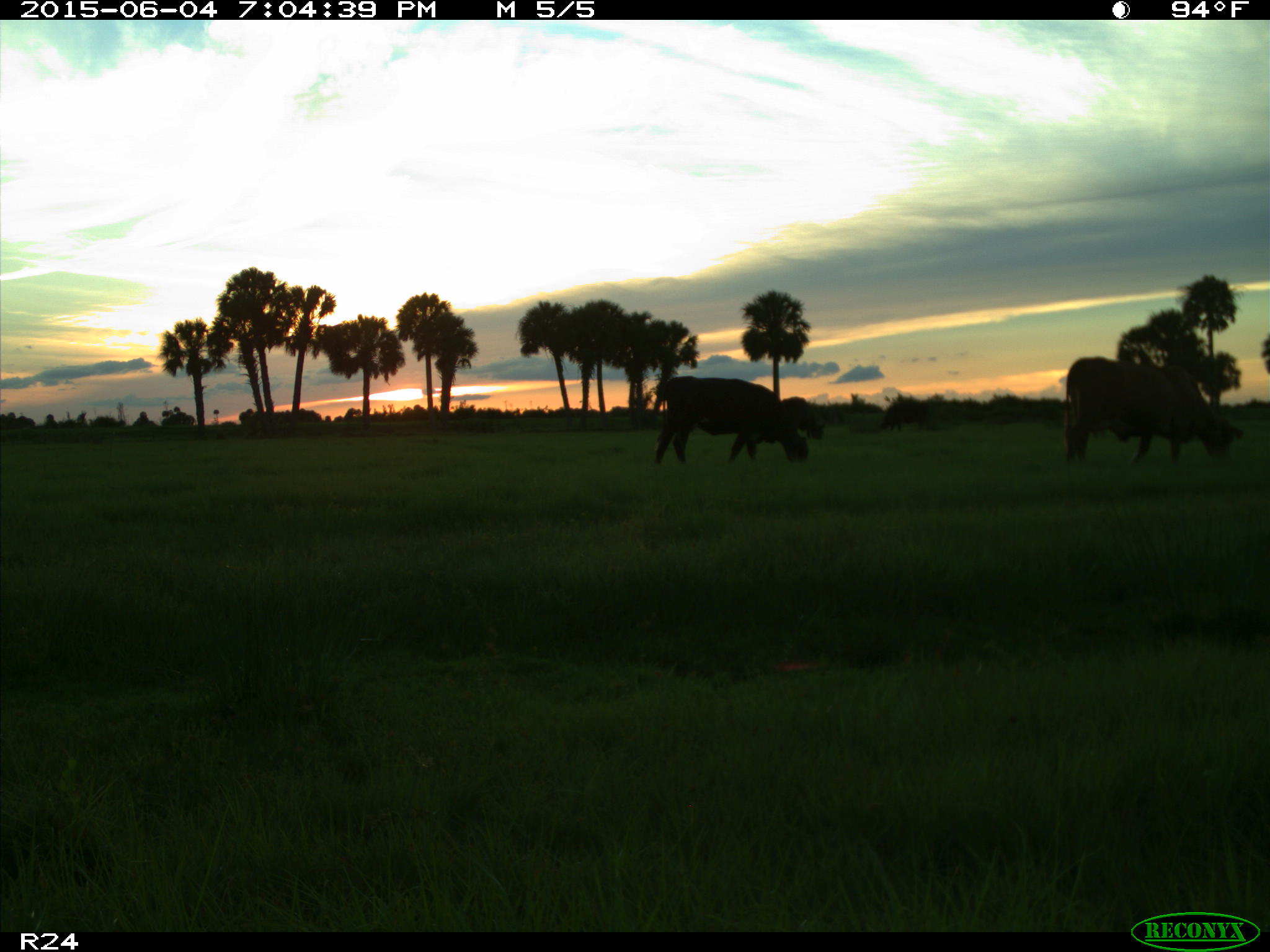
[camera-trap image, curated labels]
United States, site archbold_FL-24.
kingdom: Animalia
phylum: Chordata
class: Mammalia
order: Artiodactyla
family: Bovidae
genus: Bos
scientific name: Bos taurus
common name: domestic cow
Bos taurus (domestic cow).